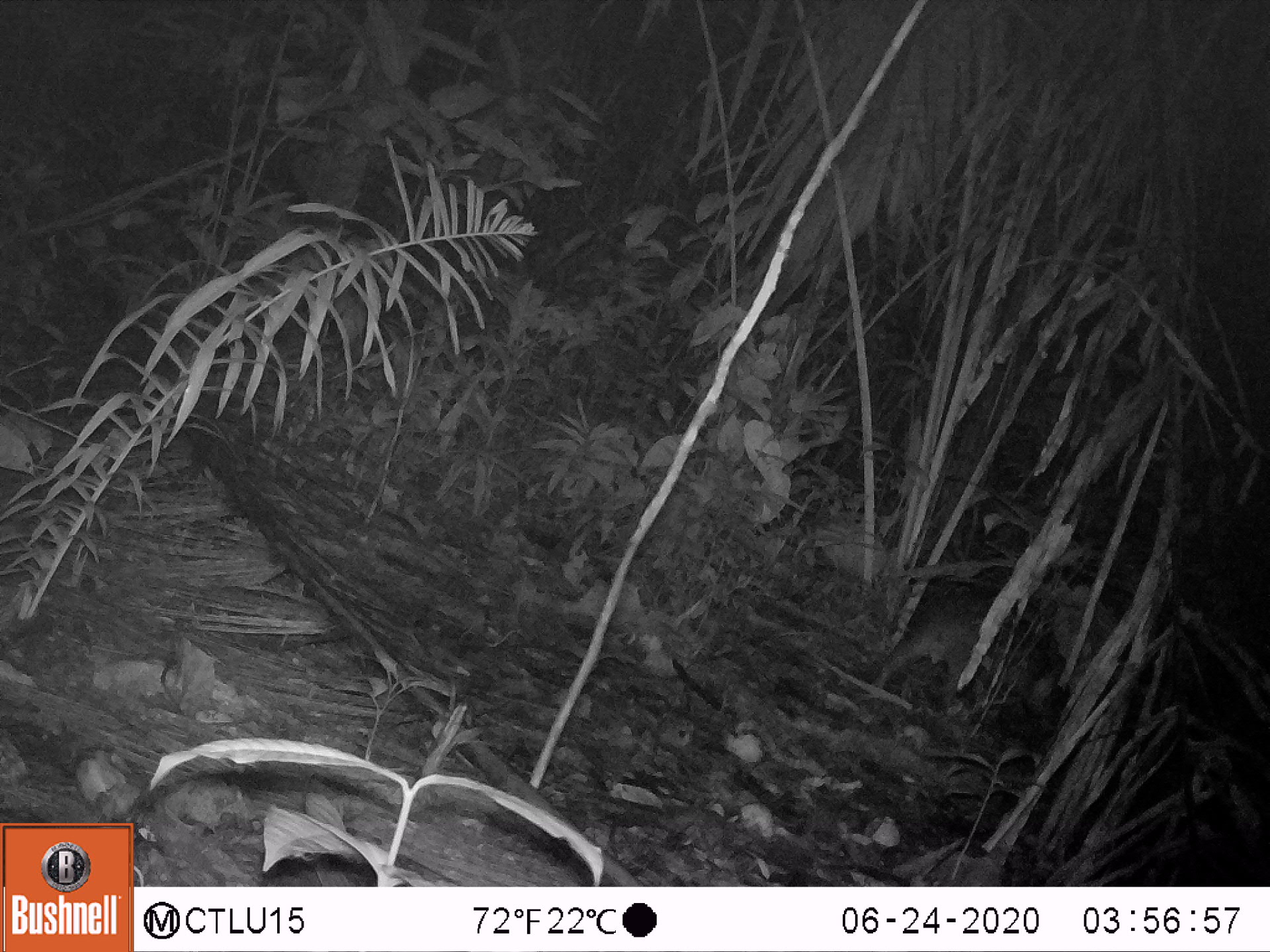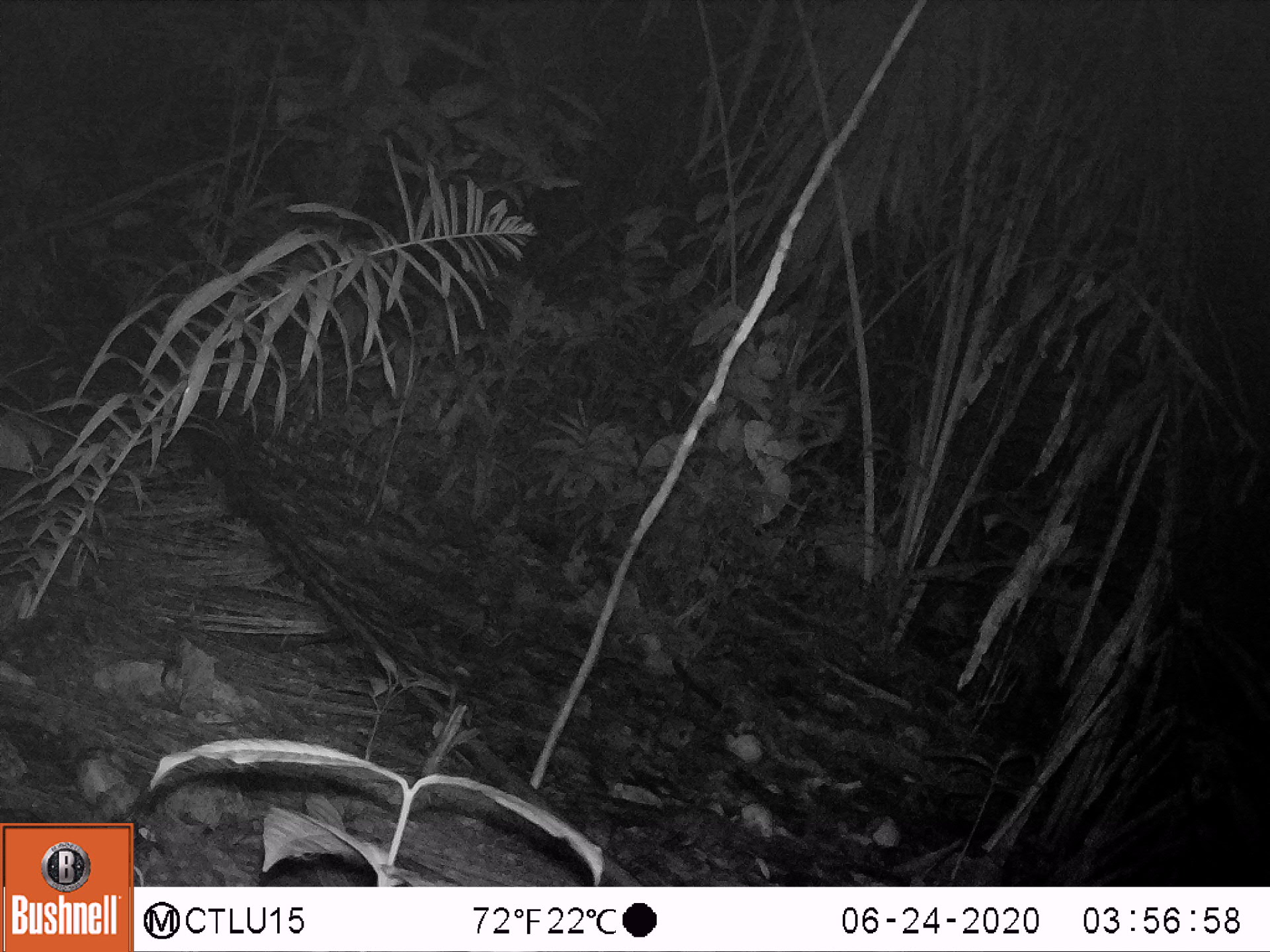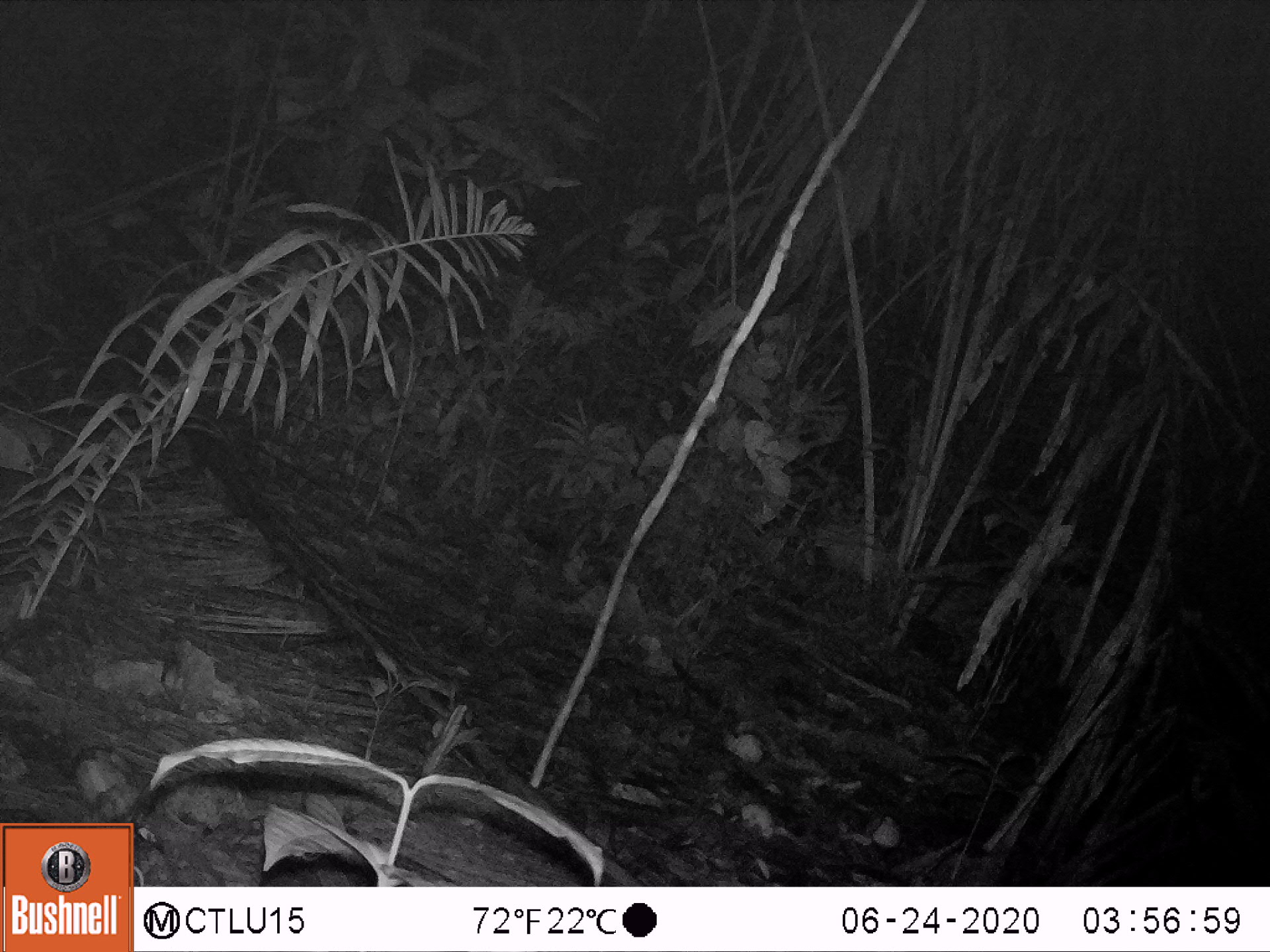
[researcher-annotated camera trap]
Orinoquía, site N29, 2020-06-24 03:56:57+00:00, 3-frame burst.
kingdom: Animalia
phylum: Chordata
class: Mammalia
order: Rodentia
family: Cuniculidae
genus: Cuniculus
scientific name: Cuniculus paca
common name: spotted paca